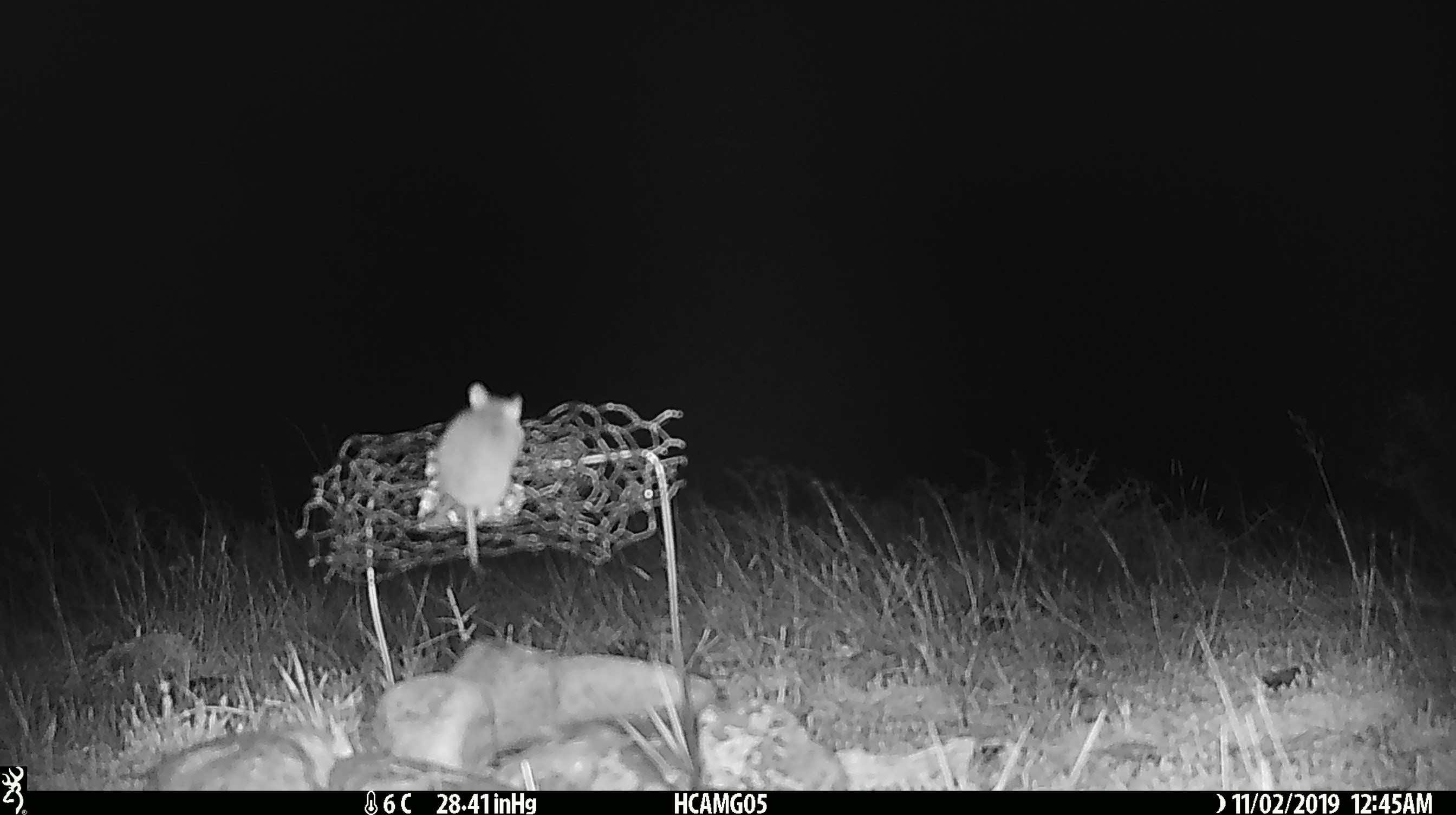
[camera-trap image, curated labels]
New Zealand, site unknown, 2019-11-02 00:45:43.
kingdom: Animalia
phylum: Chordata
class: Mammalia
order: Rodentia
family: Muridae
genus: Mus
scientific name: Mus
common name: mouse